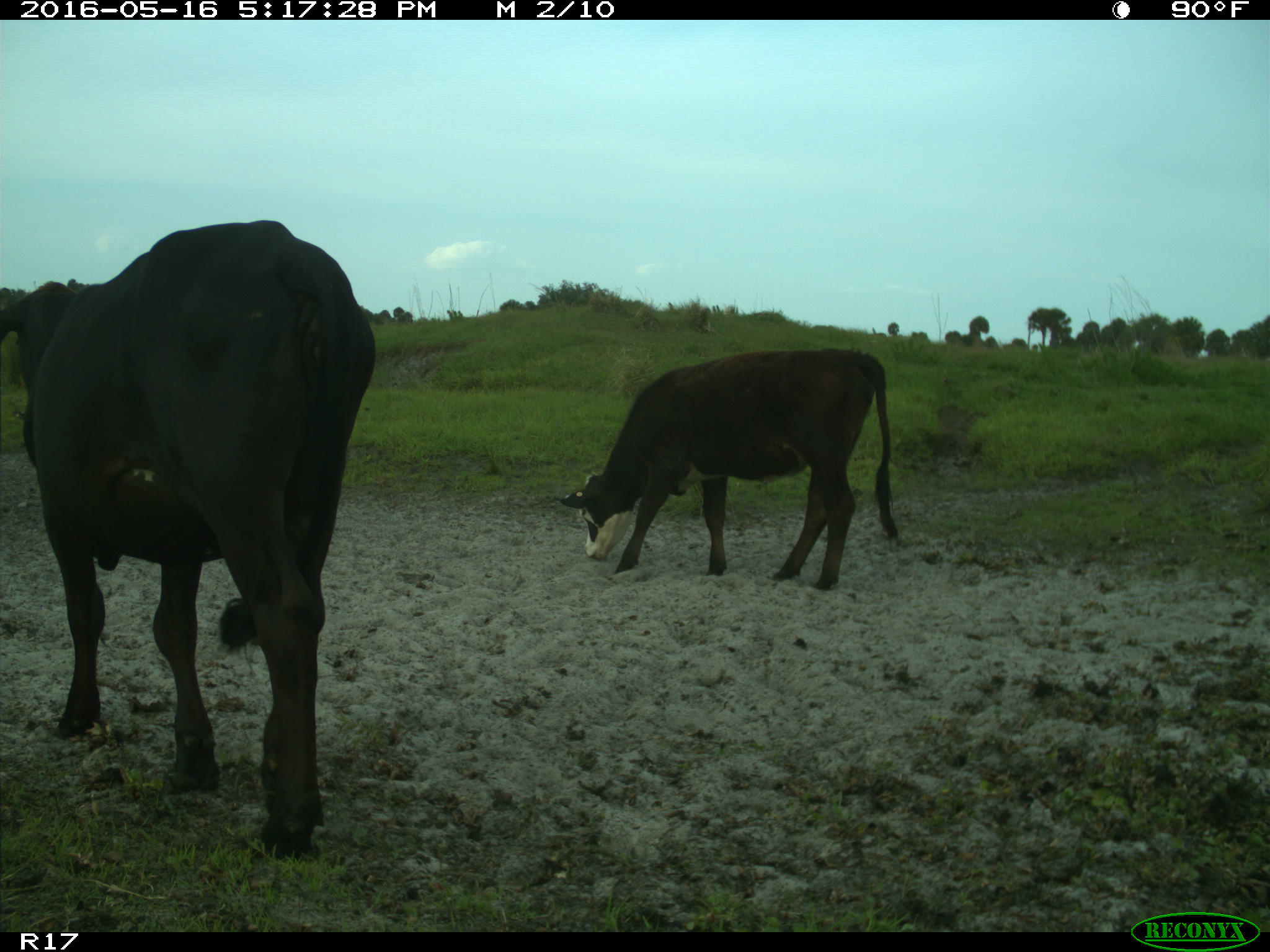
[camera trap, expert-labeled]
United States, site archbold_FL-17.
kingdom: Animalia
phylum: Chordata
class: Mammalia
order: Artiodactyla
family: Bovidae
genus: Bos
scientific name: Bos taurus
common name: domestic cow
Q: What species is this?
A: Bos taurus (domestic cow).